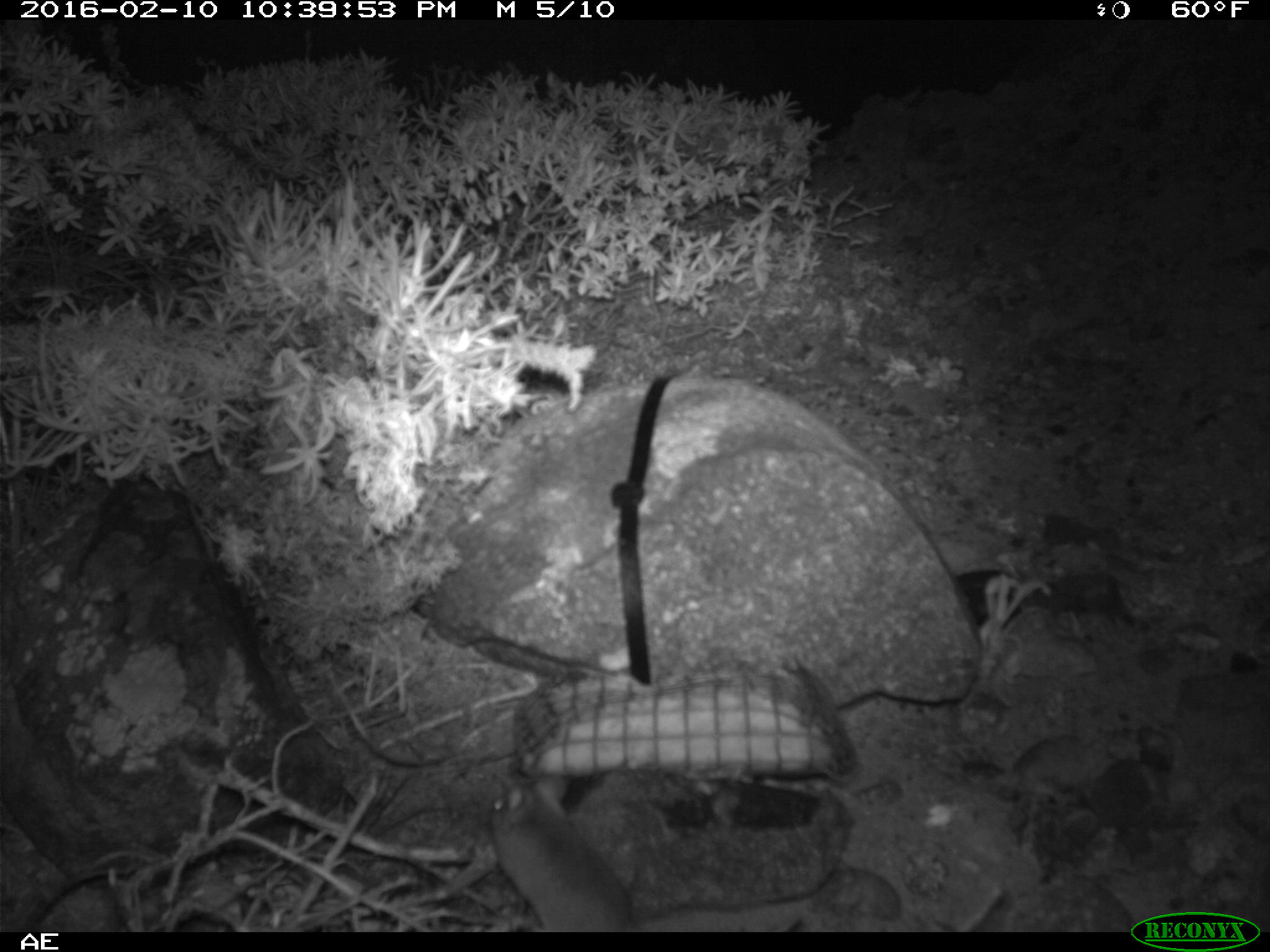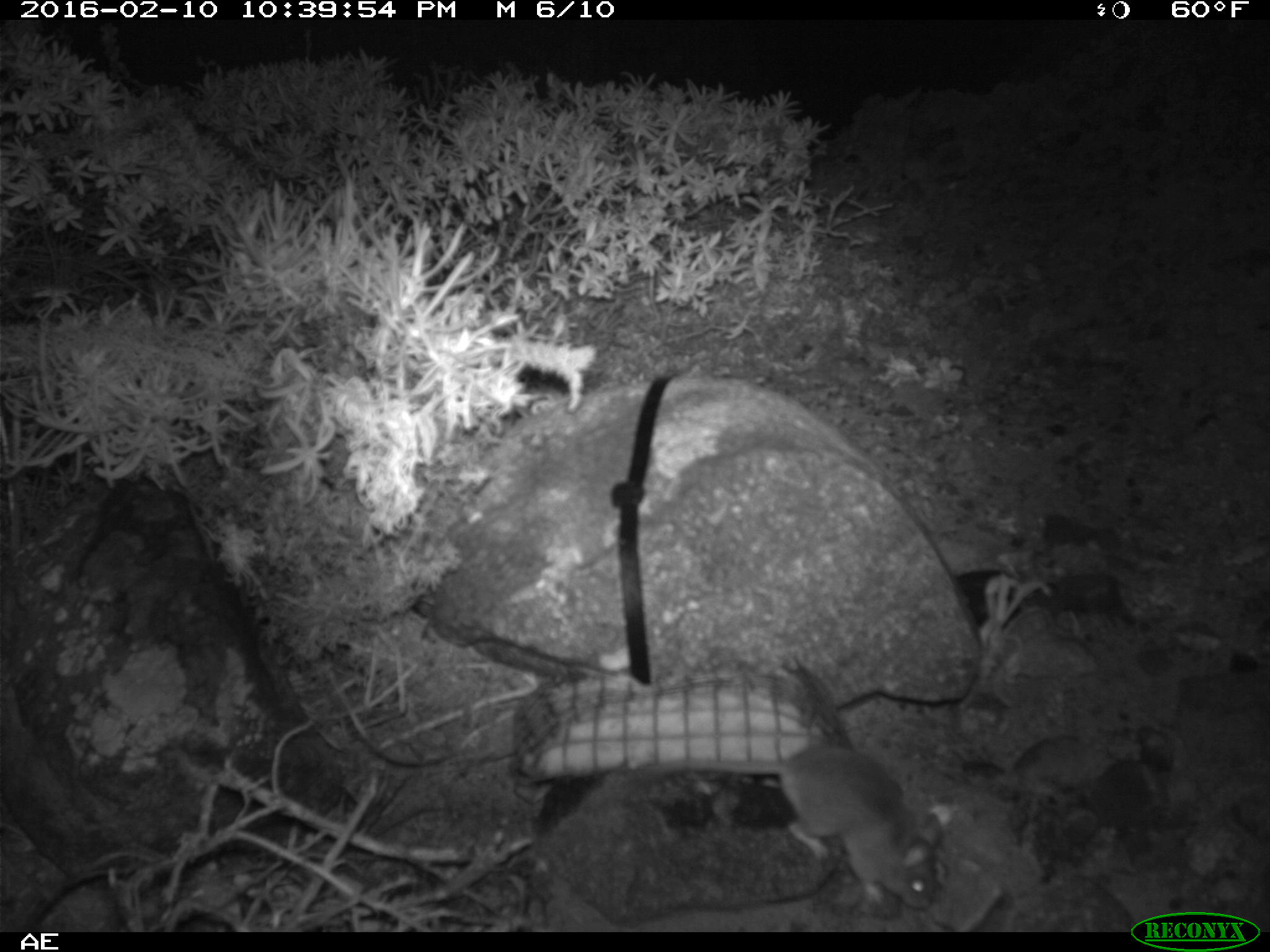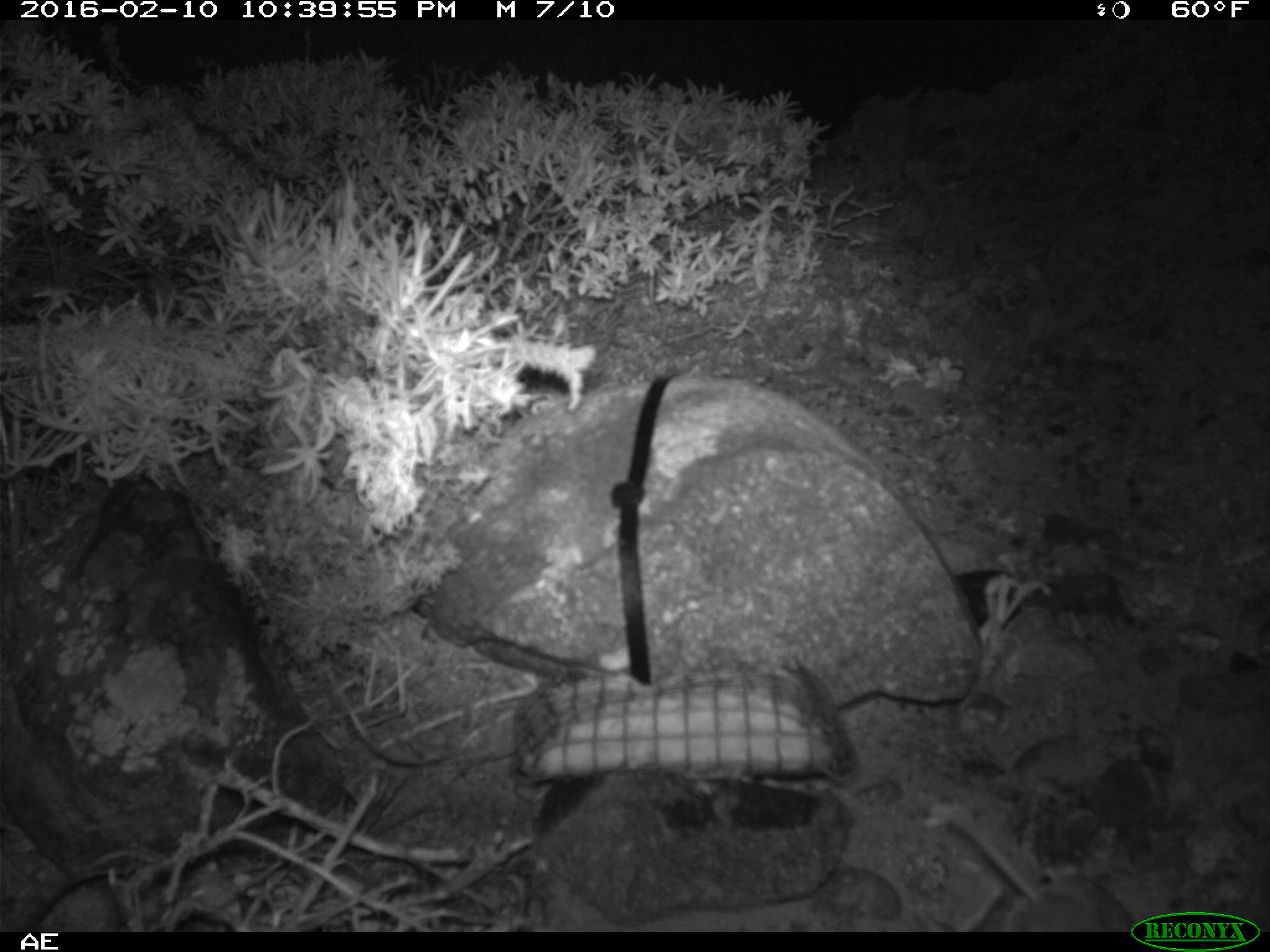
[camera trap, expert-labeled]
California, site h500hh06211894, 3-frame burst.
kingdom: Animalia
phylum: Chordata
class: Mammalia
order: Rodentia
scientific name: Rodentia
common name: rodent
Rodent (Rodentia).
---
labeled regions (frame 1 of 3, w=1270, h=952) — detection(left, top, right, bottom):
rodent: detection(486, 772, 637, 932)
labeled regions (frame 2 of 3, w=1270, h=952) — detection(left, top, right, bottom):
rodent: detection(641, 743, 944, 913)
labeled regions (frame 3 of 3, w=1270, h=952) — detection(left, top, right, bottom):
rodent: detection(942, 811, 1143, 933)